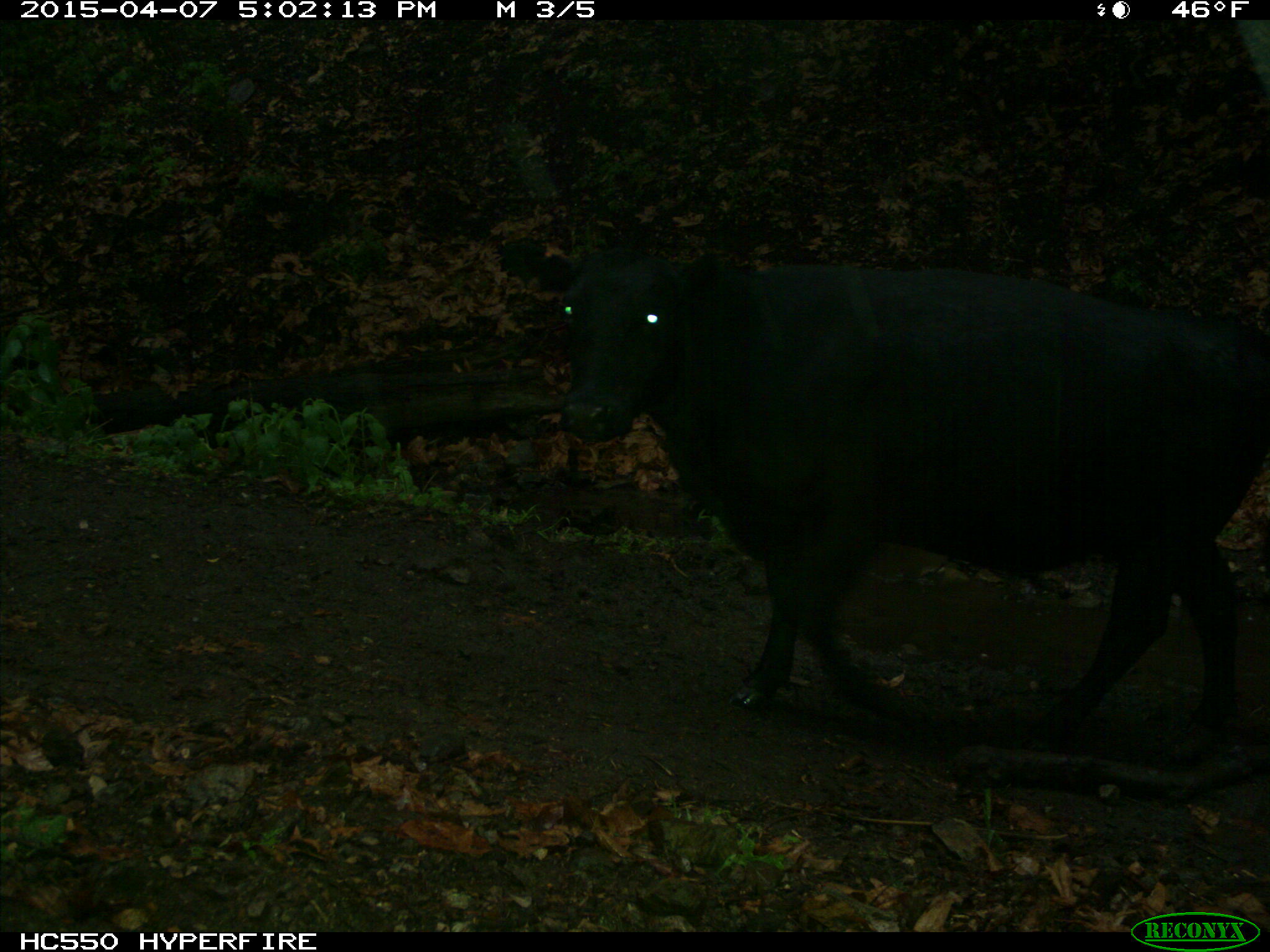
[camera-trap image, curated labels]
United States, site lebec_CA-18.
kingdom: Animalia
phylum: Chordata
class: Mammalia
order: Artiodactyla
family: Bovidae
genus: Bos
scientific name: Bos taurus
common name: domestic cow